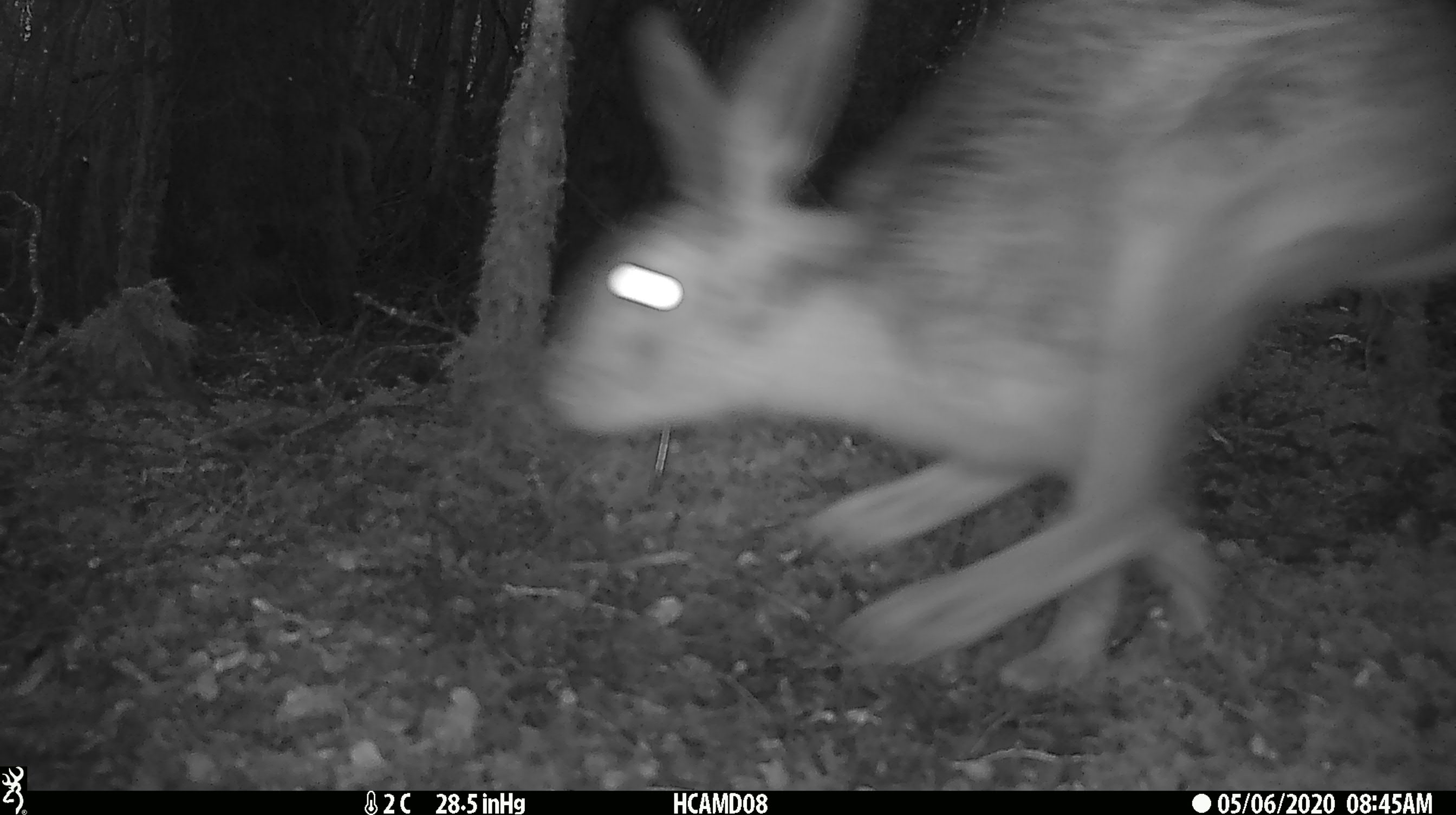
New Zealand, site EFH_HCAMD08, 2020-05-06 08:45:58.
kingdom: Animalia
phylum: Chordata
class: Mammalia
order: Lagomorpha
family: Leporidae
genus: Lepus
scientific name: Lepus europaeus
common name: brown hare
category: hare